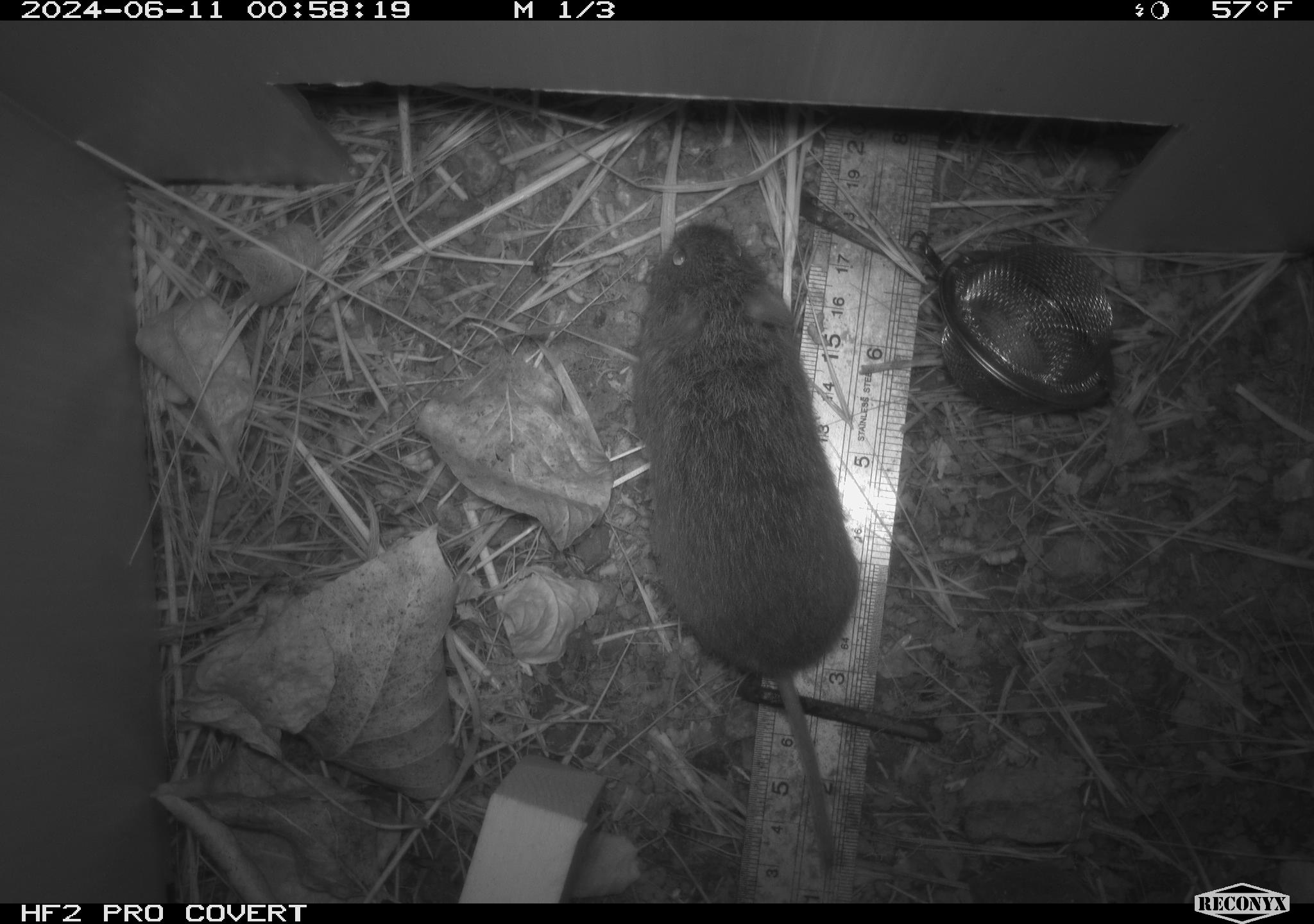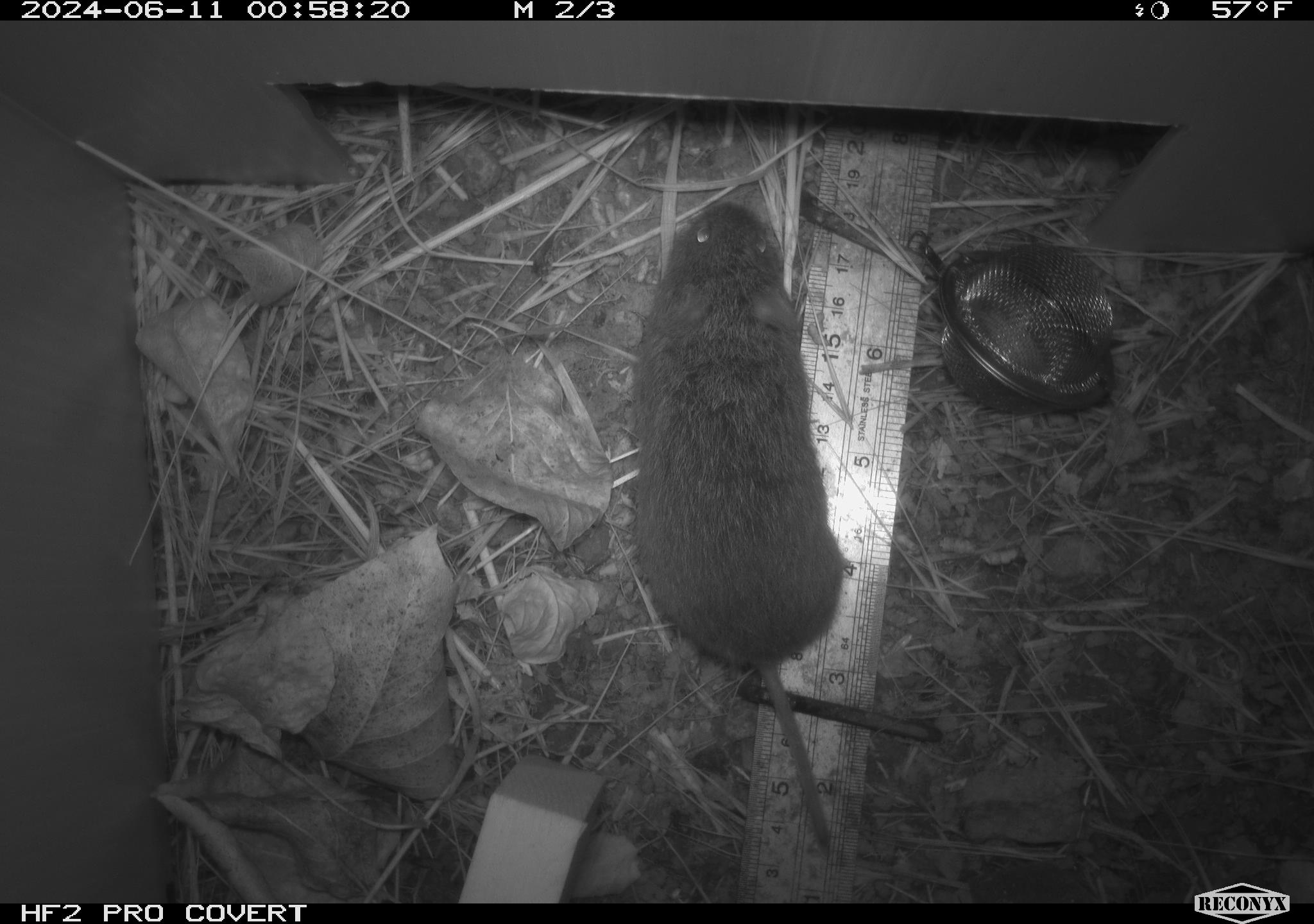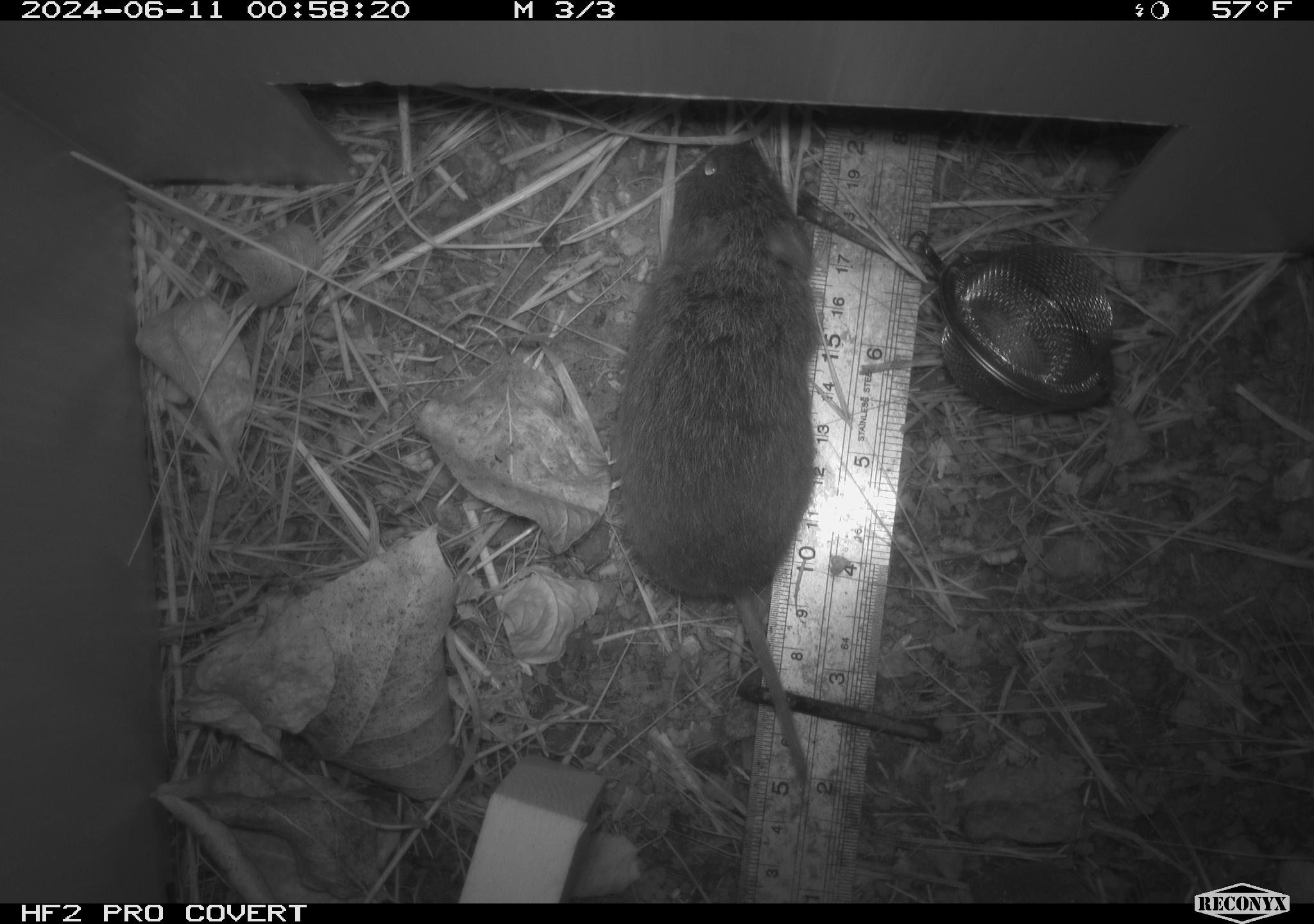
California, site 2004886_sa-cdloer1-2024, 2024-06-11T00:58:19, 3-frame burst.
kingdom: Animalia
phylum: Chordata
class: Mammalia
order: Rodentia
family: Cricetidae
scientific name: Arvicolinae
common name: voles, lemmings, and muskrats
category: arvicolinae subfamily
Arvicolinae subfamily (voles, lemmings, and muskrats) (Arvicolinae).